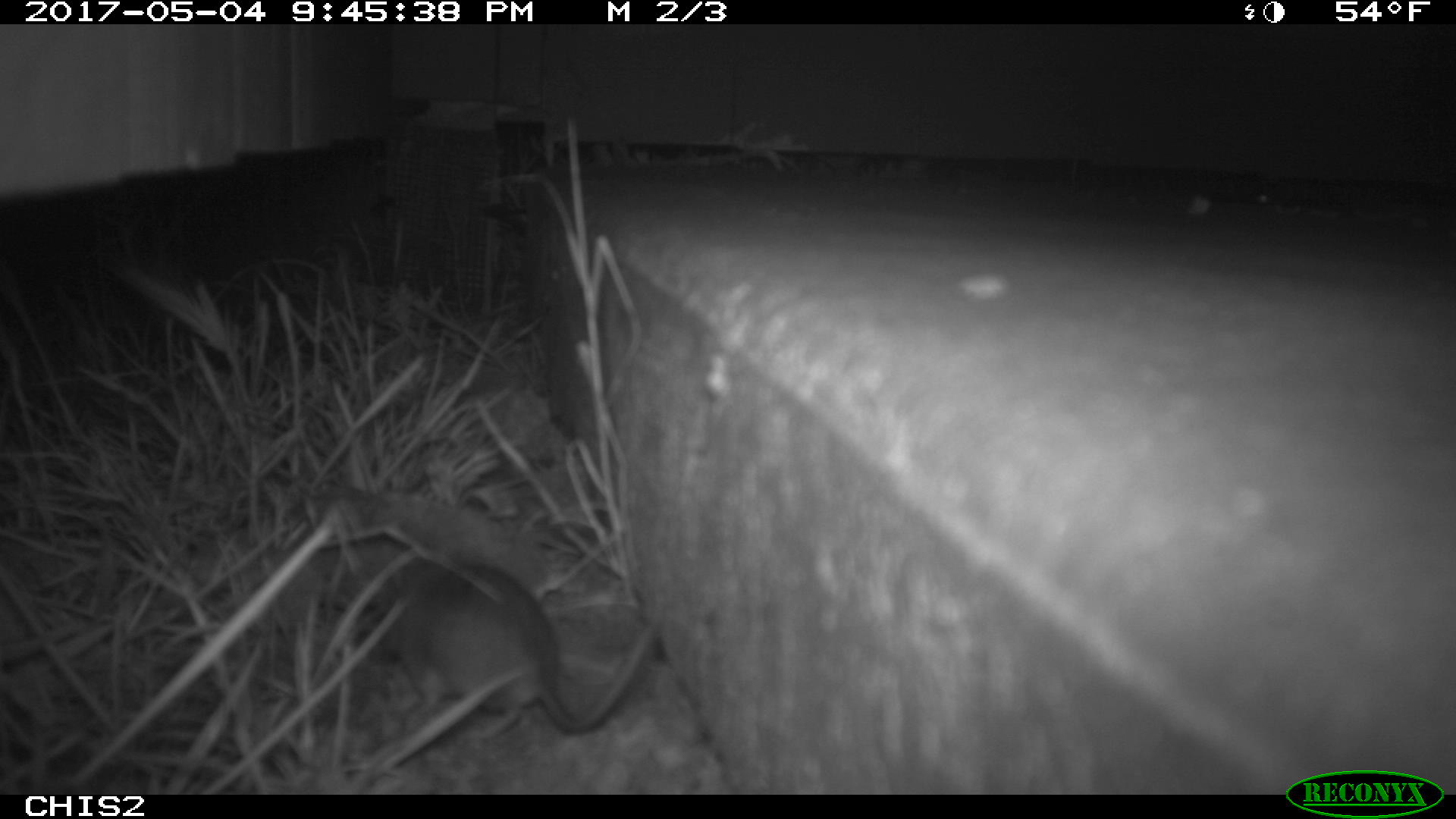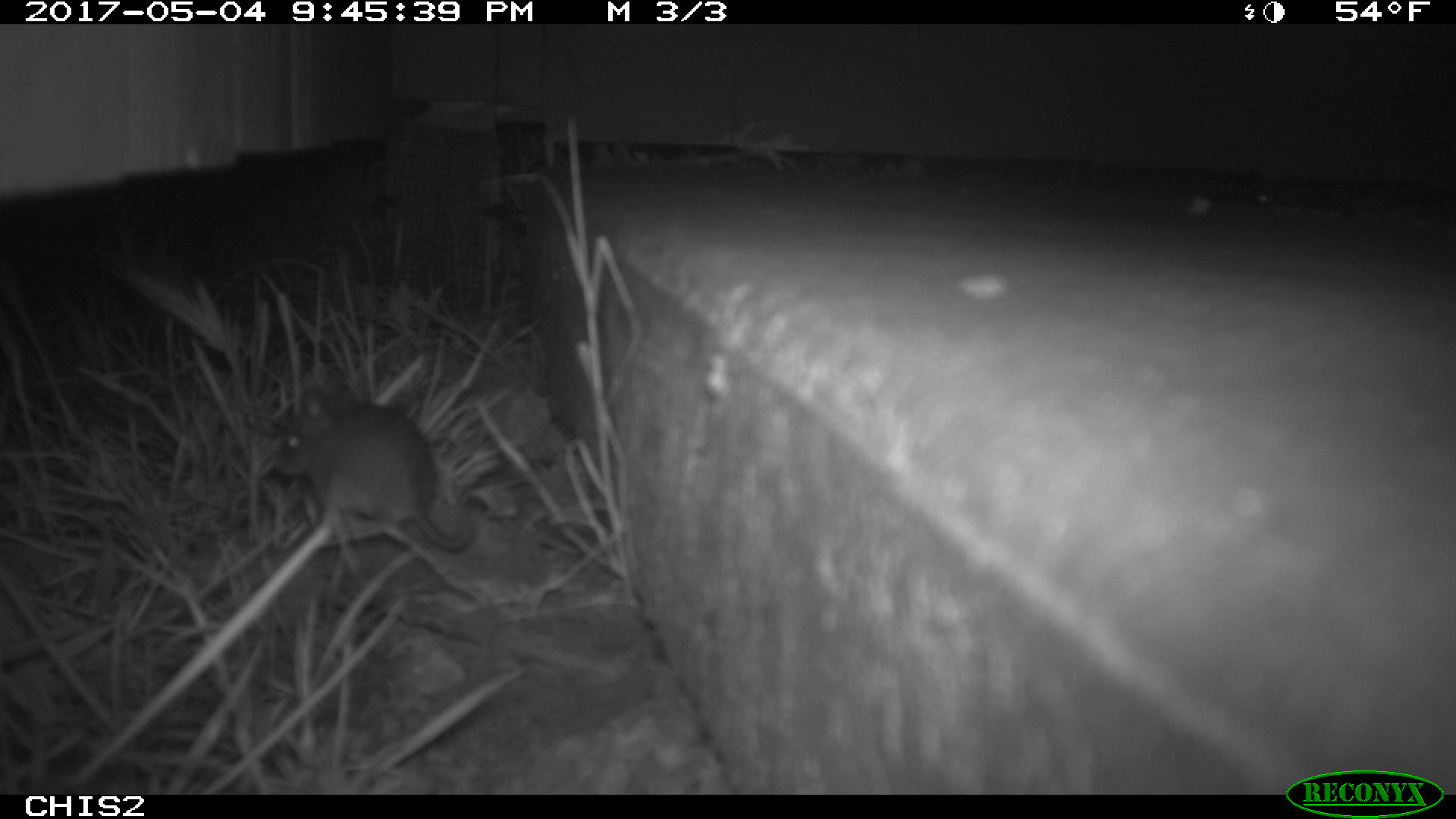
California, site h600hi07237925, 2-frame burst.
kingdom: Animalia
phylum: Chordata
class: Mammalia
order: Rodentia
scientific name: Rodentia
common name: rodent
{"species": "rodent (Rodentia)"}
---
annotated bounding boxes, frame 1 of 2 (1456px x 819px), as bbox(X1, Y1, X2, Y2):
rodent: bbox(359, 556, 652, 734)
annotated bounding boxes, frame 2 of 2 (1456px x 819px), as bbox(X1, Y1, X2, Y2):
rodent: bbox(271, 374, 474, 554)